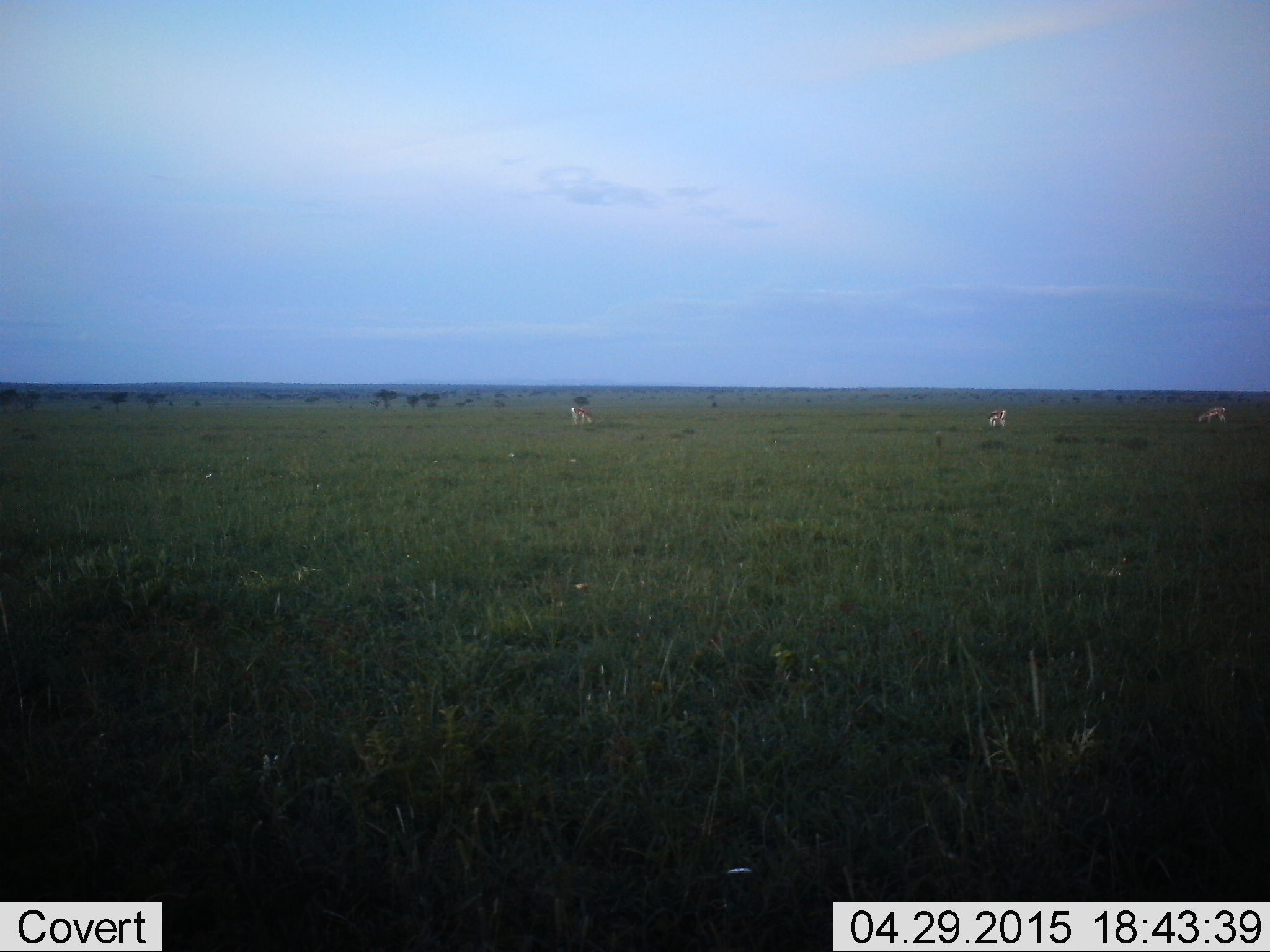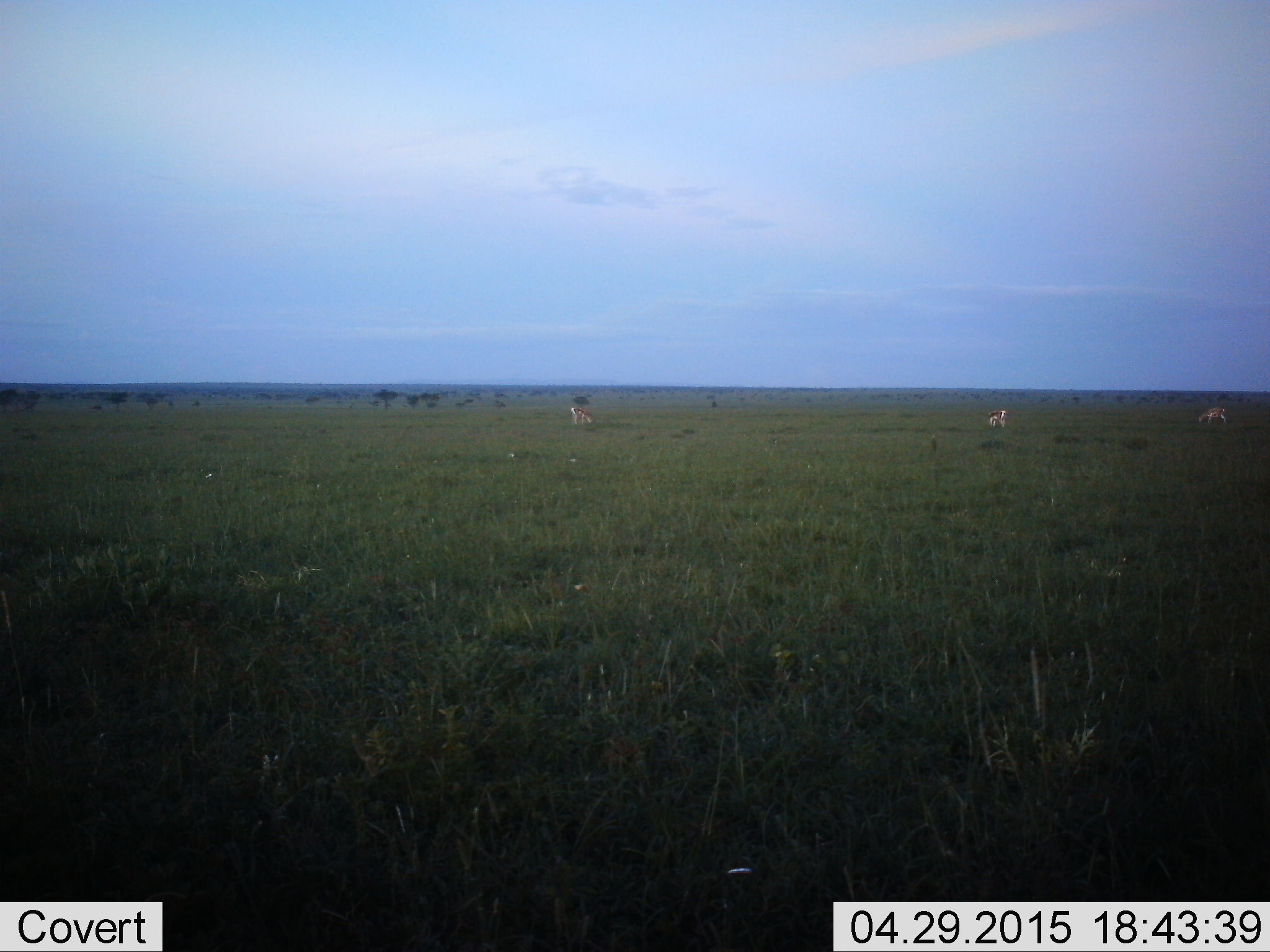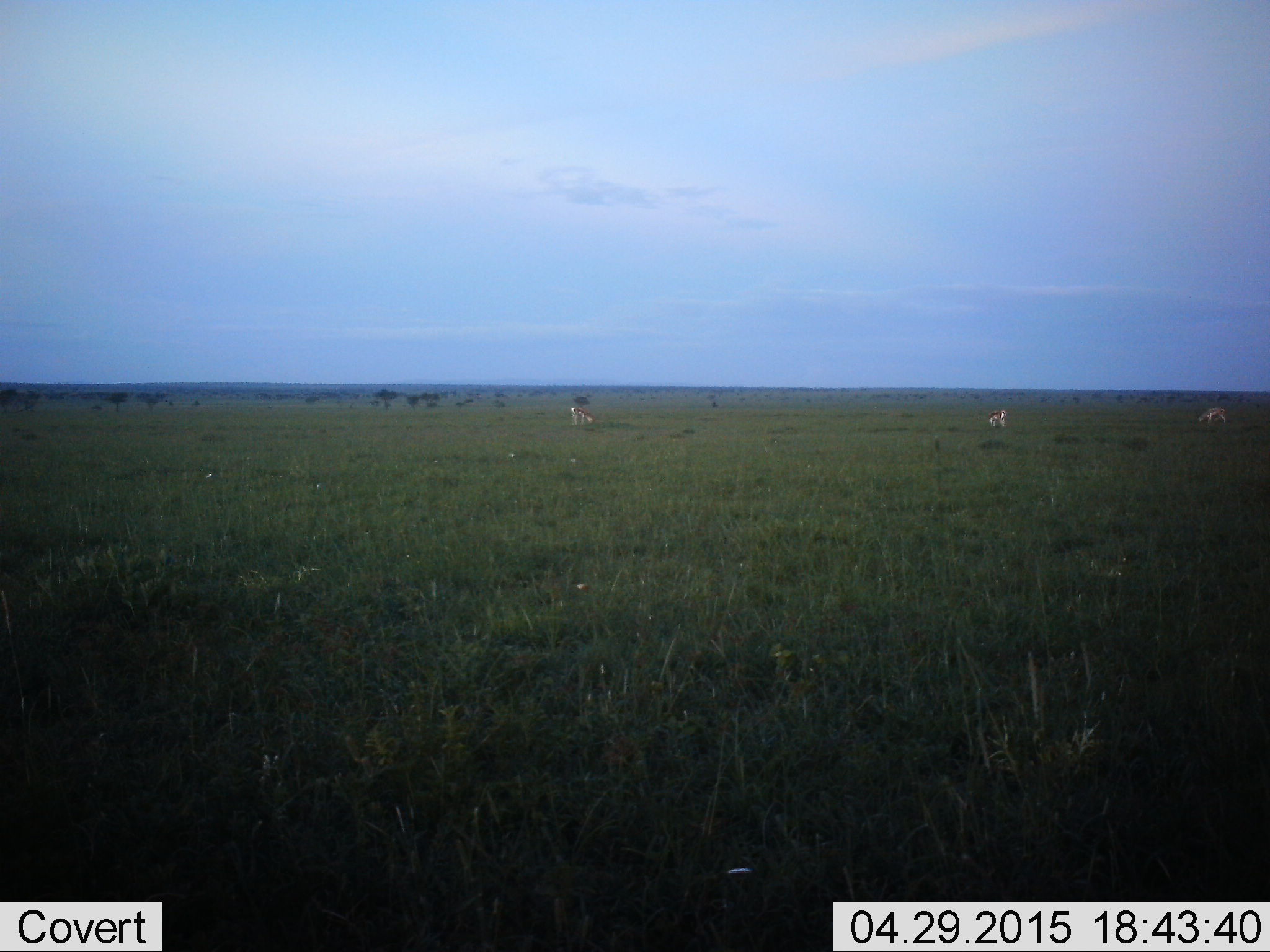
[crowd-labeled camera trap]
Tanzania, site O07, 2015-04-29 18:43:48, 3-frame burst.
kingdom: Animalia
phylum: Chordata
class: Mammalia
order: Artiodactyla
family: Bovidae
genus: Nanger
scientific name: Nanger granti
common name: grant's gazelle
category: gazellegrants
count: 3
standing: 60%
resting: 10%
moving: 0%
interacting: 0%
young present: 0%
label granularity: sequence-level